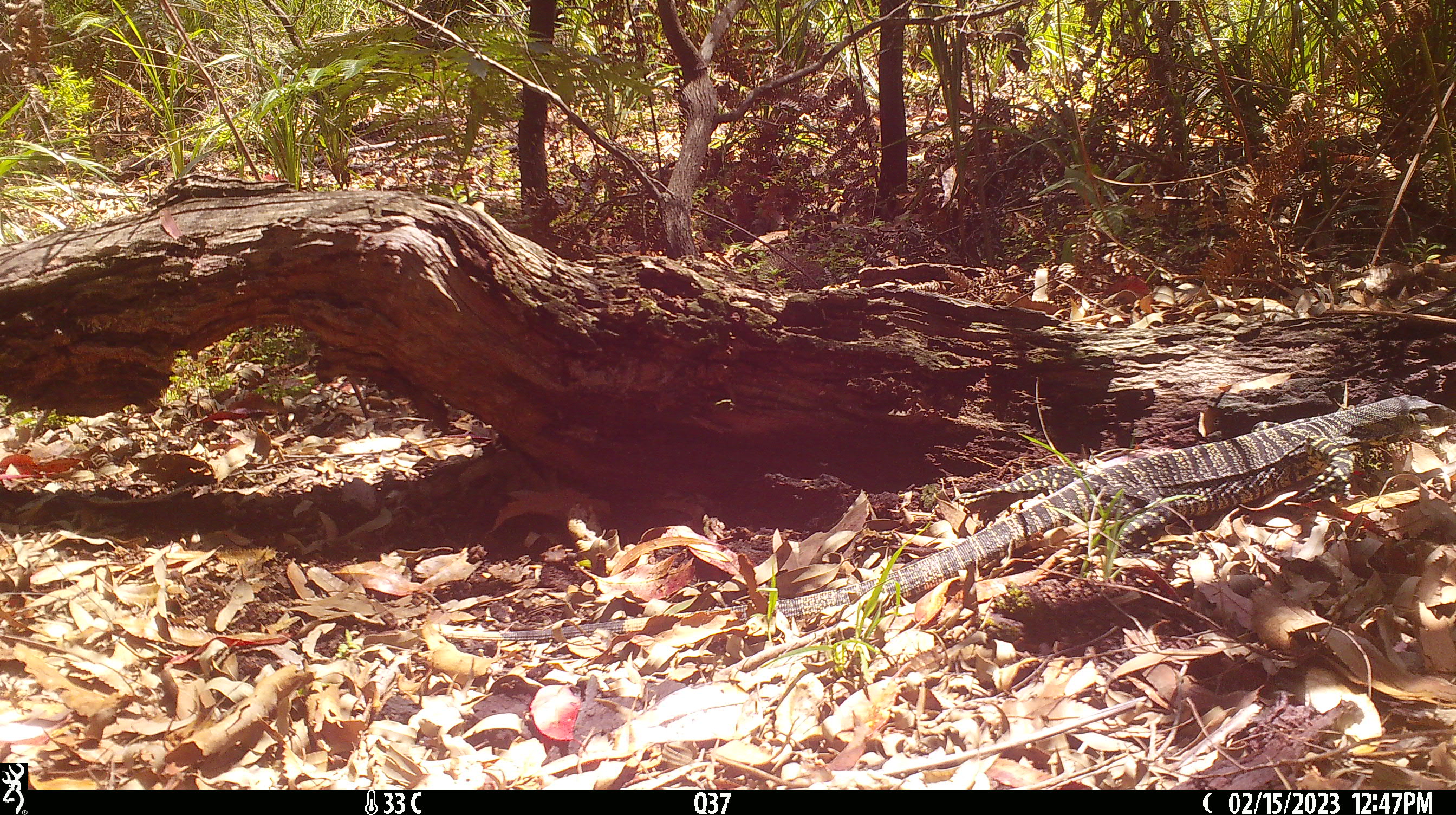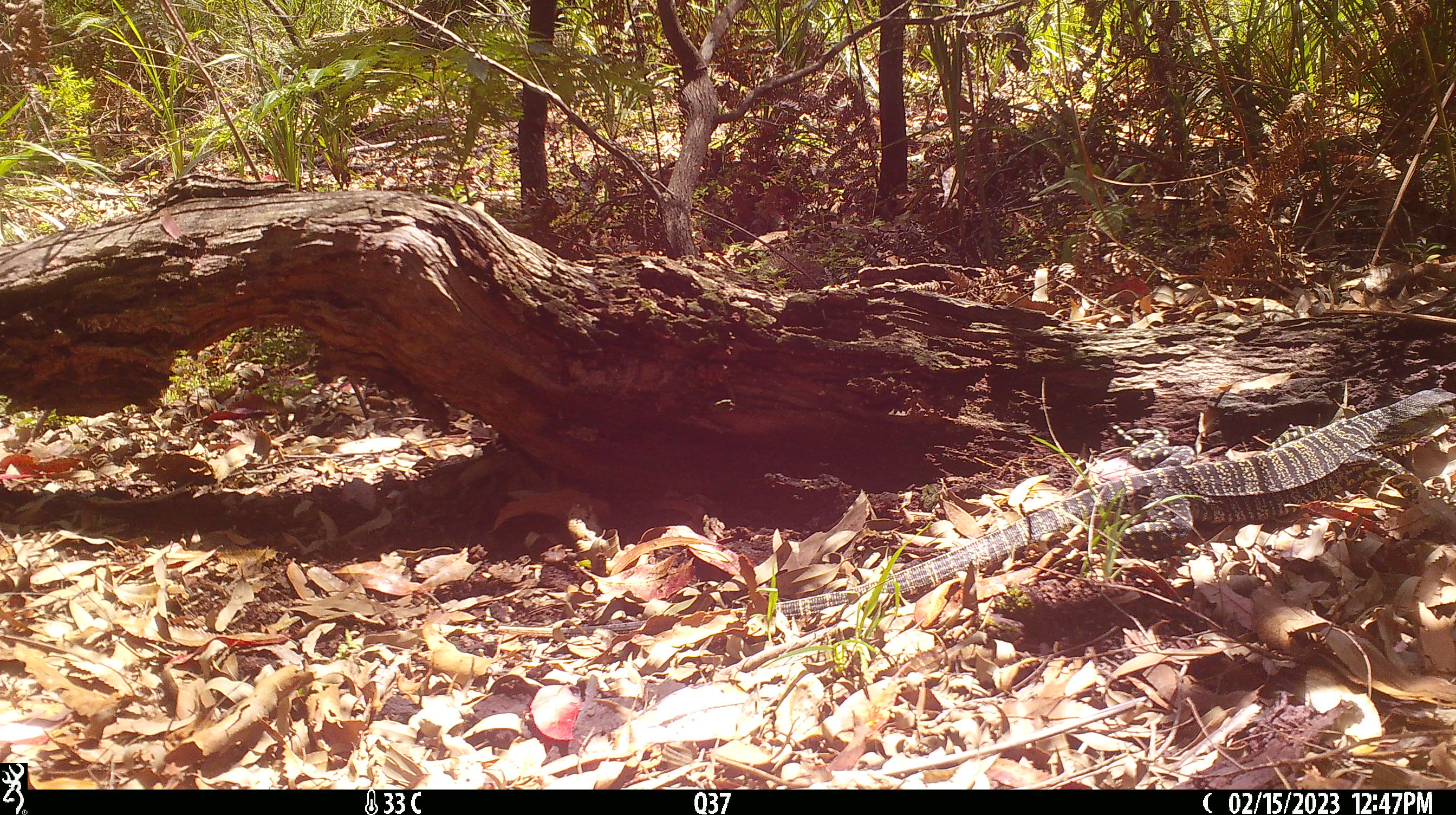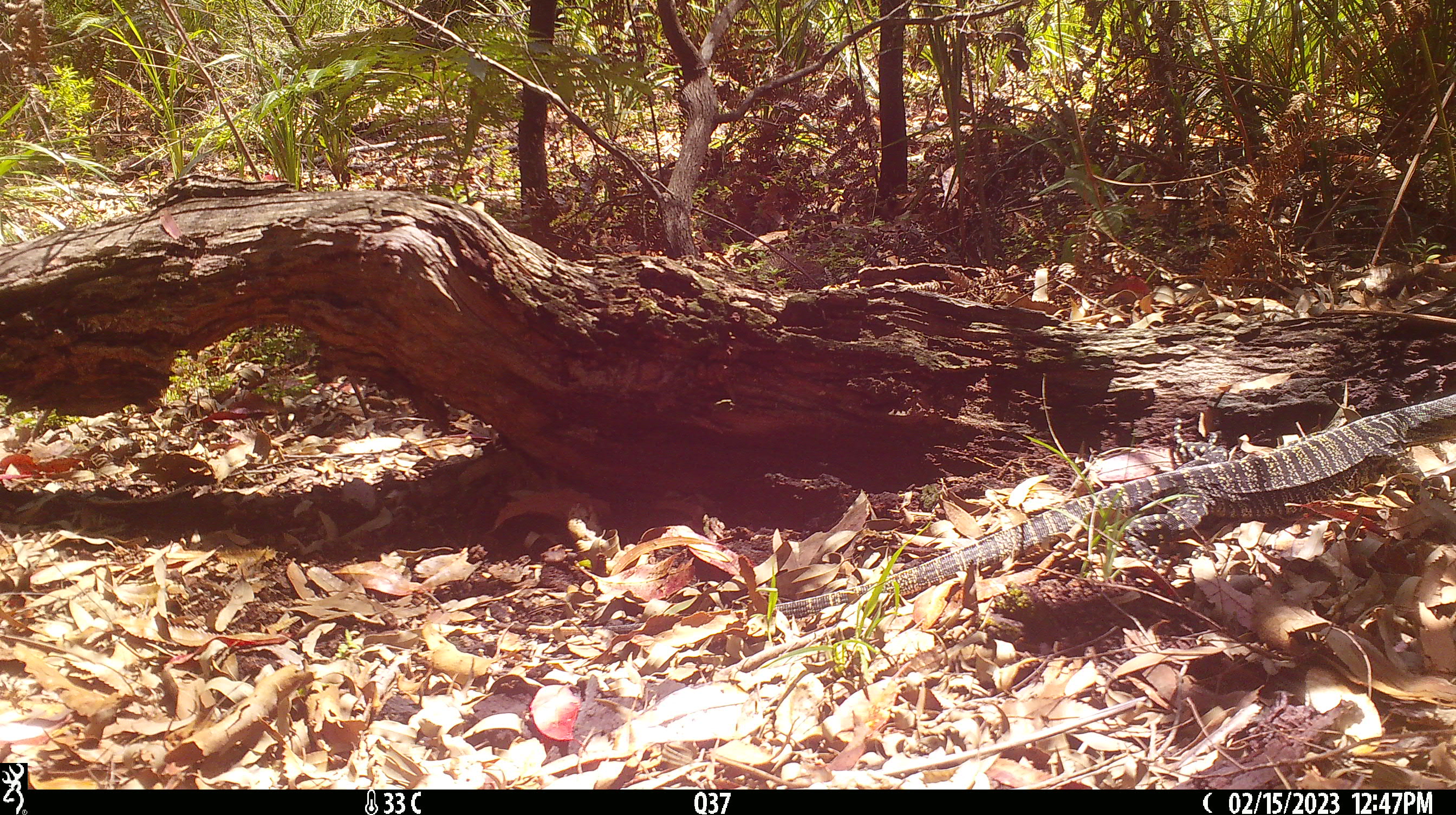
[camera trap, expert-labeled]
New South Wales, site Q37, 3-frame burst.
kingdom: Animalia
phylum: Chordata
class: Reptilia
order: Squamata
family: Varanidae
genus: Varanus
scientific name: Varanus varius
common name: lace monitor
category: goanna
Goanna (lace monitor) (Varanus varius).